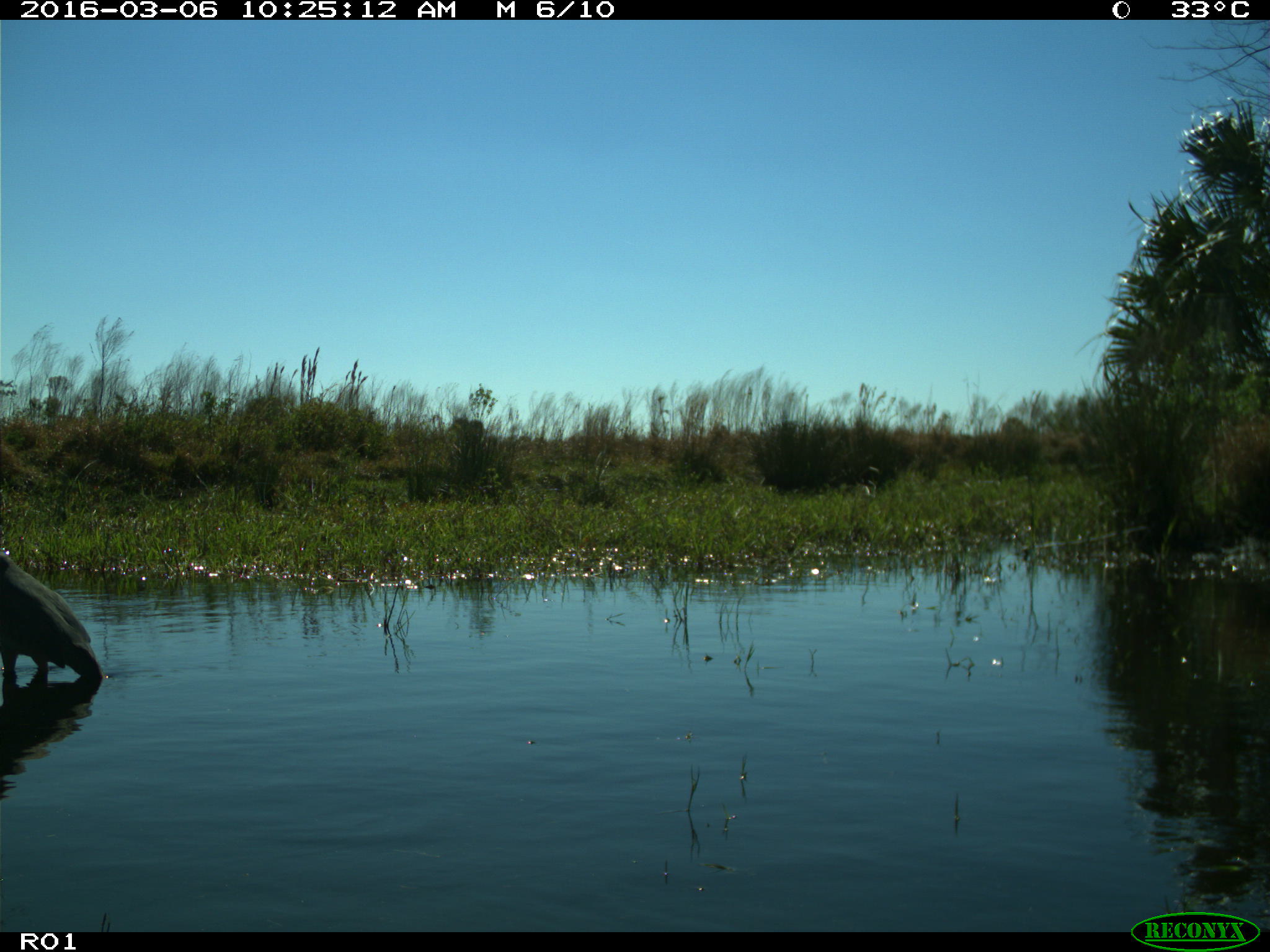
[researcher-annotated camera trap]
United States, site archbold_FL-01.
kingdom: Animalia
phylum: Chordata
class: Aves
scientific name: Aves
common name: birds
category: unidentified bird